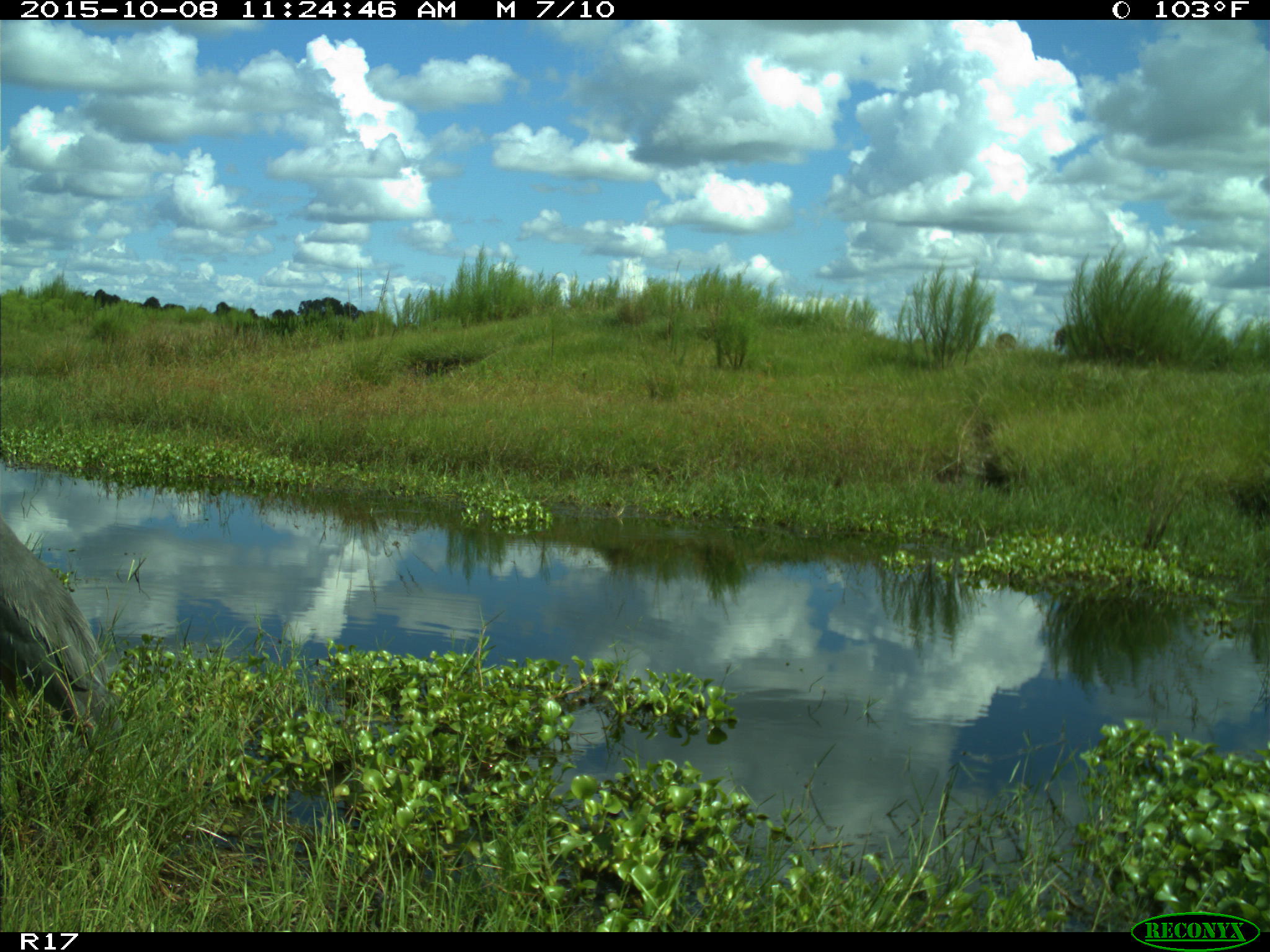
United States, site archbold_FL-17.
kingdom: Animalia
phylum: Chordata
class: Aves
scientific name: Aves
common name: birds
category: unidentified bird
Unidentified bird (birds) (Aves).